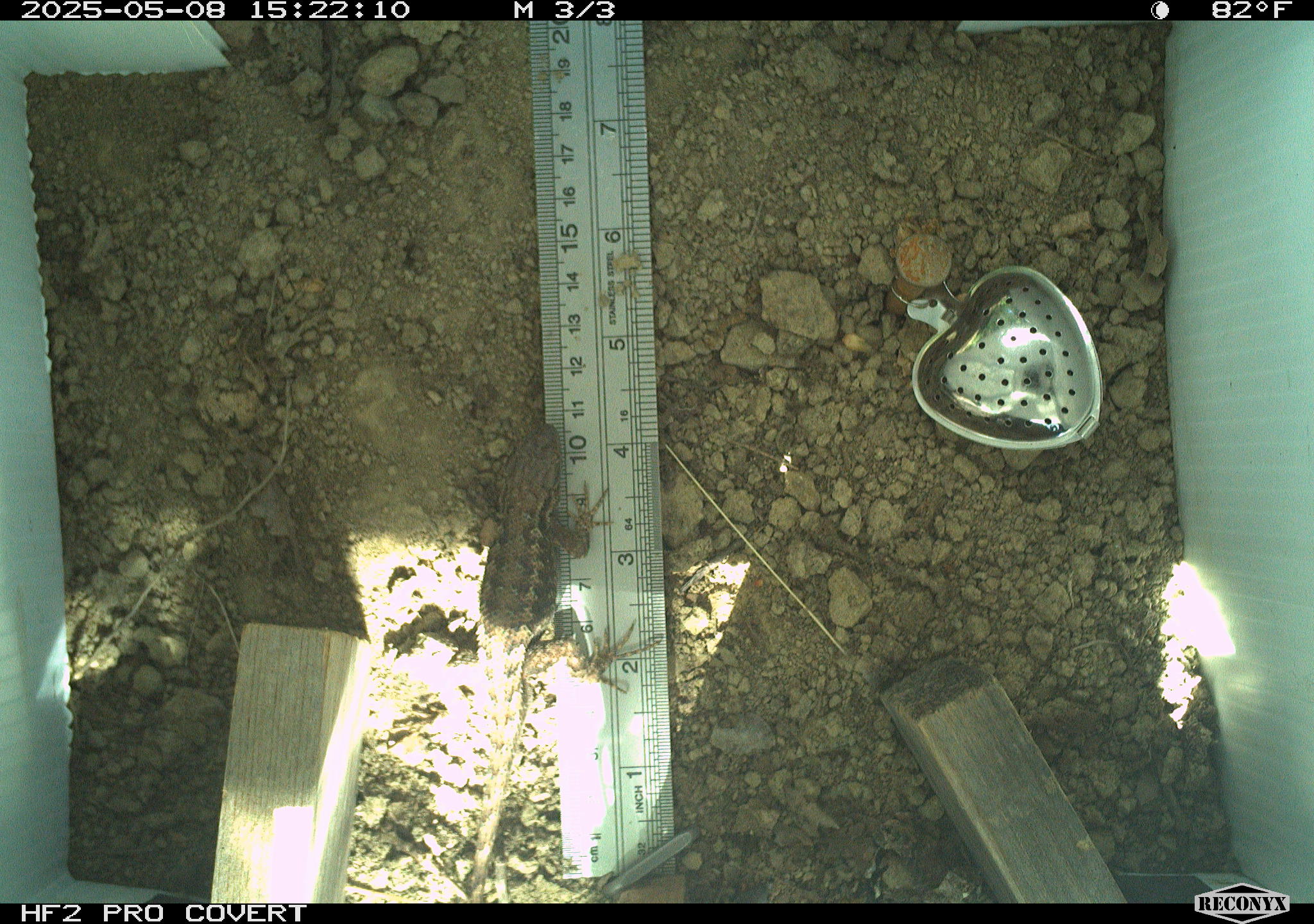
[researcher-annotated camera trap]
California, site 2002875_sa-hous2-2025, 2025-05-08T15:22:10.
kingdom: Animalia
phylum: Chordata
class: Reptilia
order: Squamata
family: Phrynosomatidae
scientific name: Phrynosomatidae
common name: north american spiny lizards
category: sceloporus/uta species